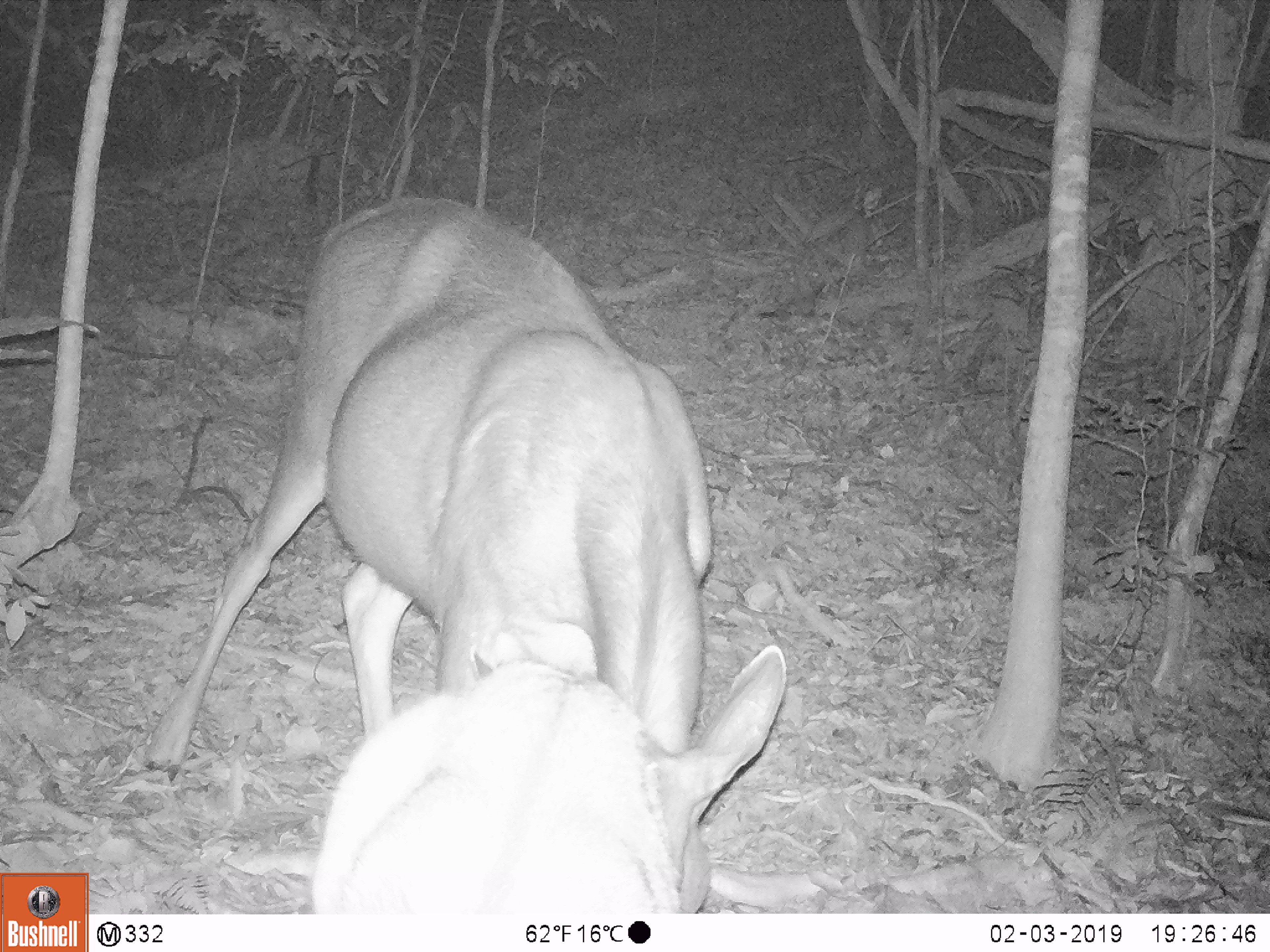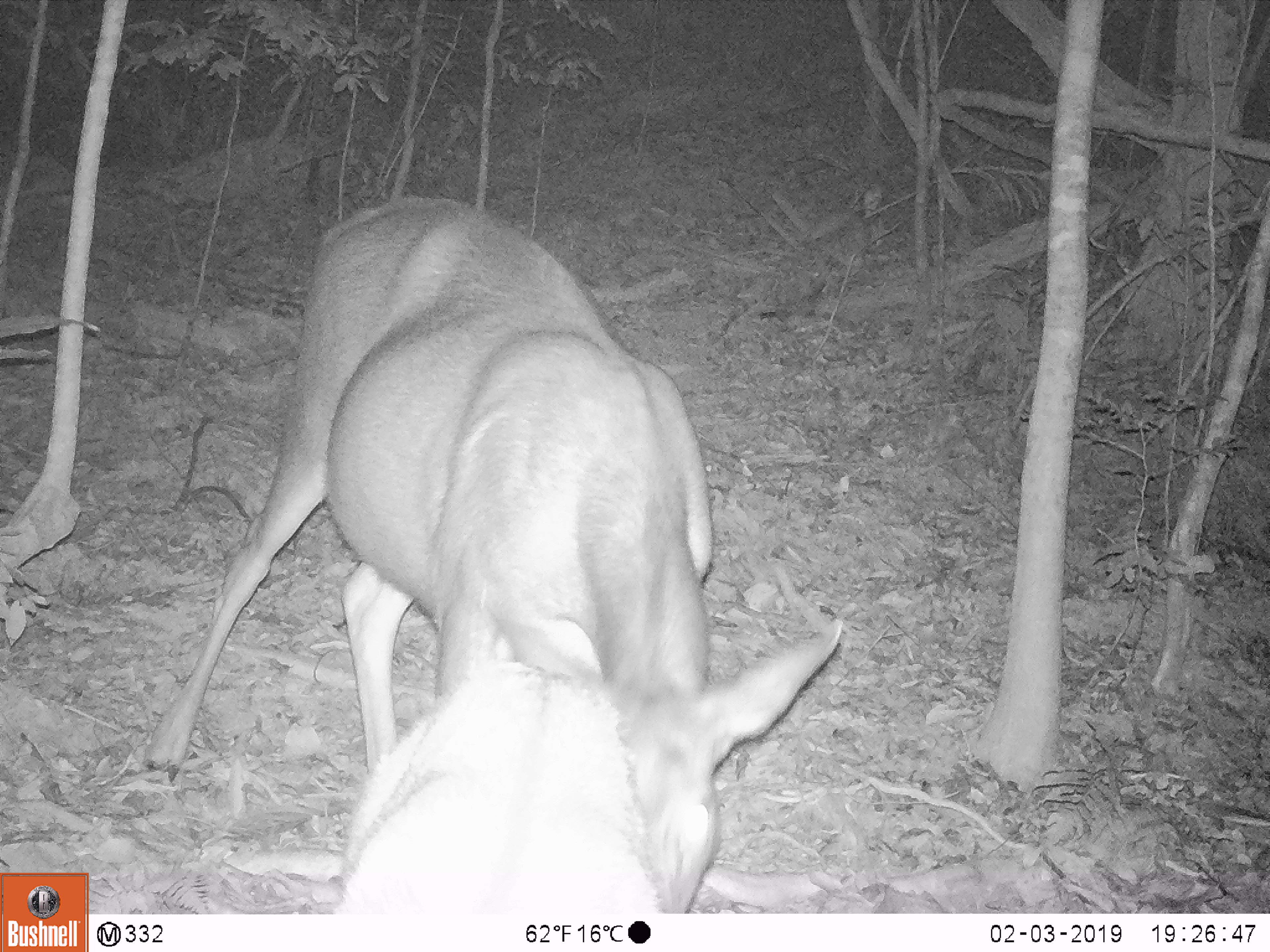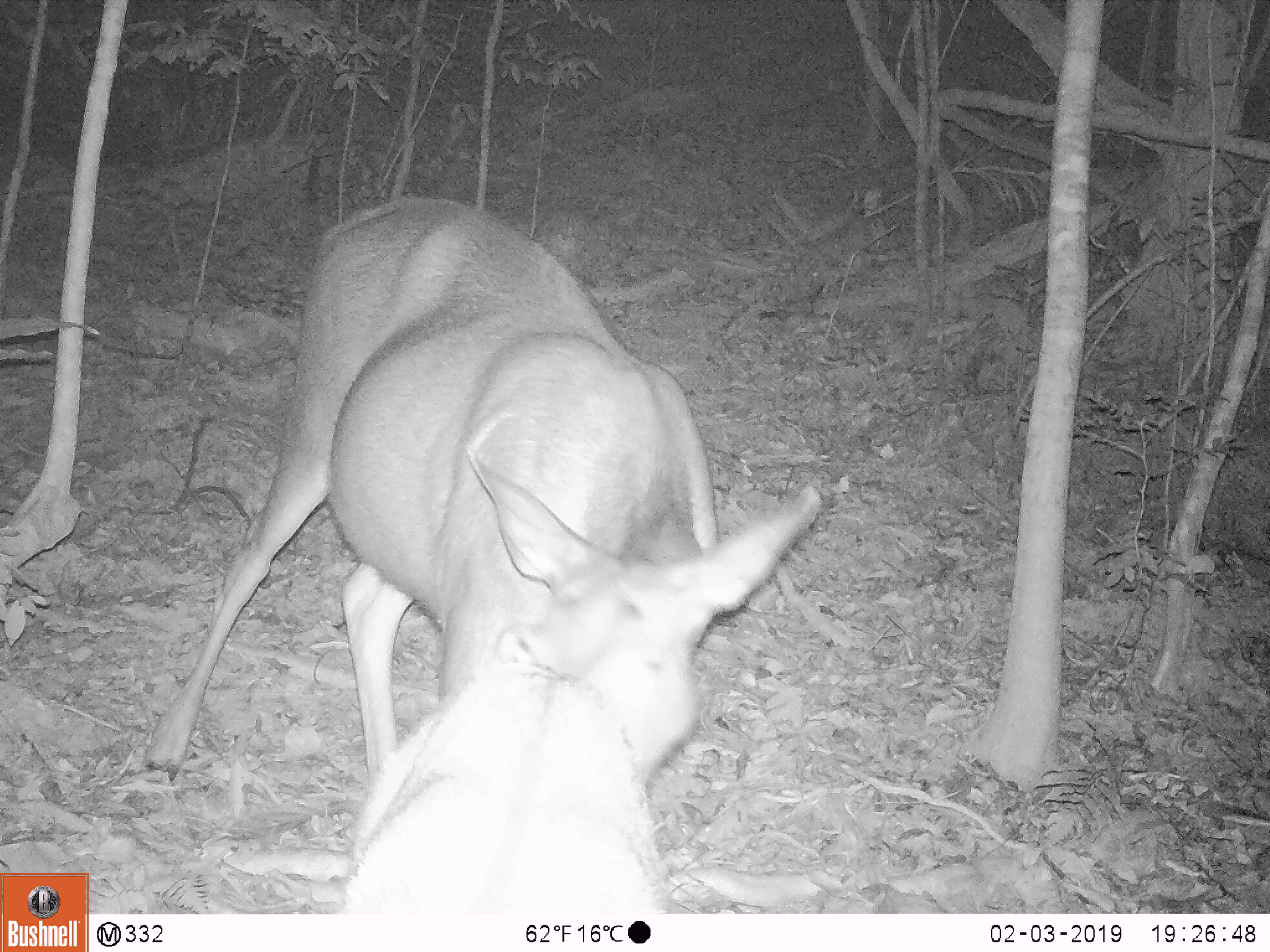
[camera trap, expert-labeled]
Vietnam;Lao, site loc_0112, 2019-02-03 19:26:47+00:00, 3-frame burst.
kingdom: Animalia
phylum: Chordata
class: Mammalia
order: Artiodactyla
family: Cervidae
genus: Rusa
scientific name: Rusa unicolor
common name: sambar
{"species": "sambar (Rusa unicolor)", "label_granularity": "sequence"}